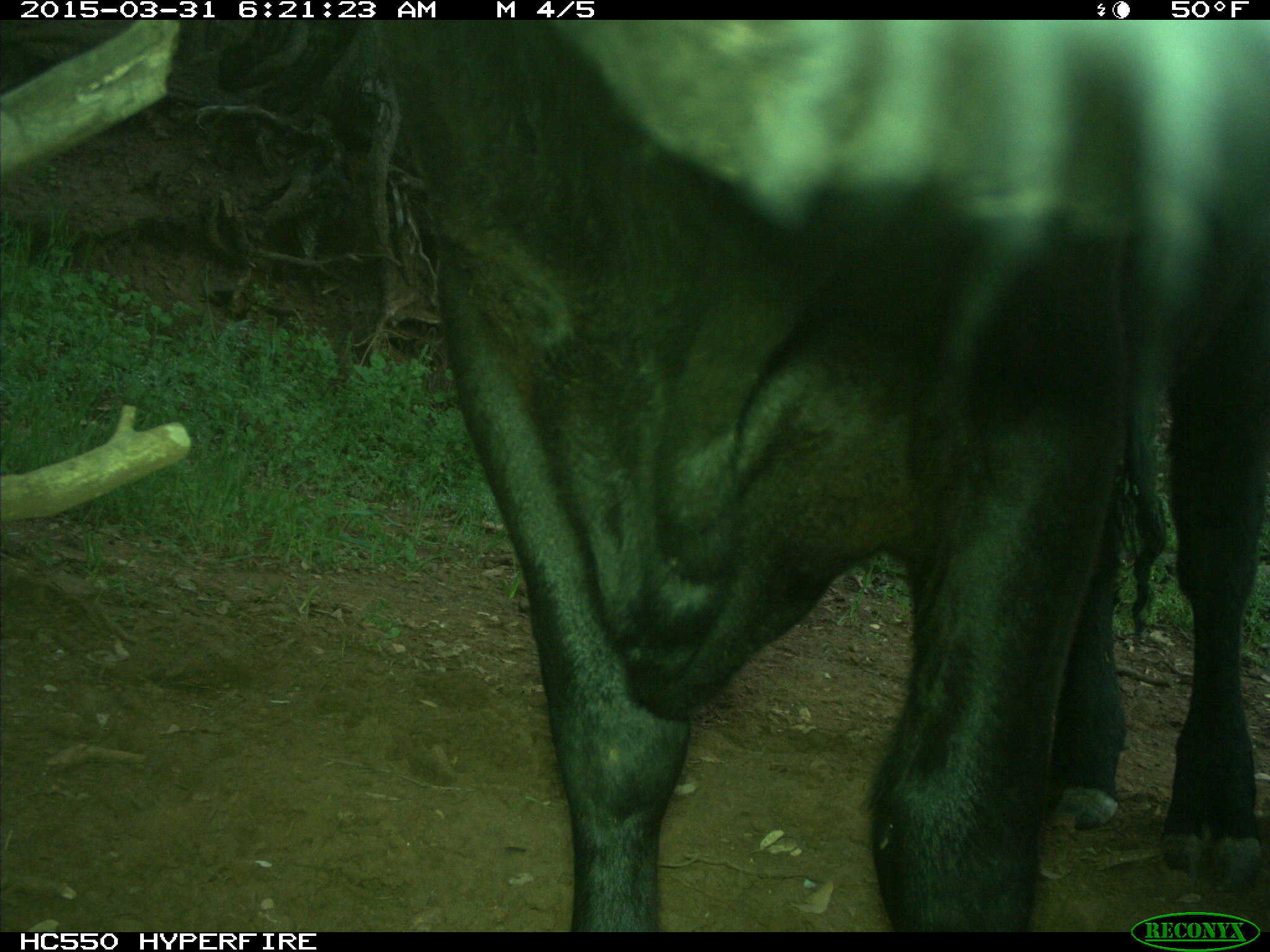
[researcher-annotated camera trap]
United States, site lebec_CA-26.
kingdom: Animalia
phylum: Chordata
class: Mammalia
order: Artiodactyla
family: Bovidae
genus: Bos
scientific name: Bos taurus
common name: domestic cow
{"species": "Bos taurus (domestic cow)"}